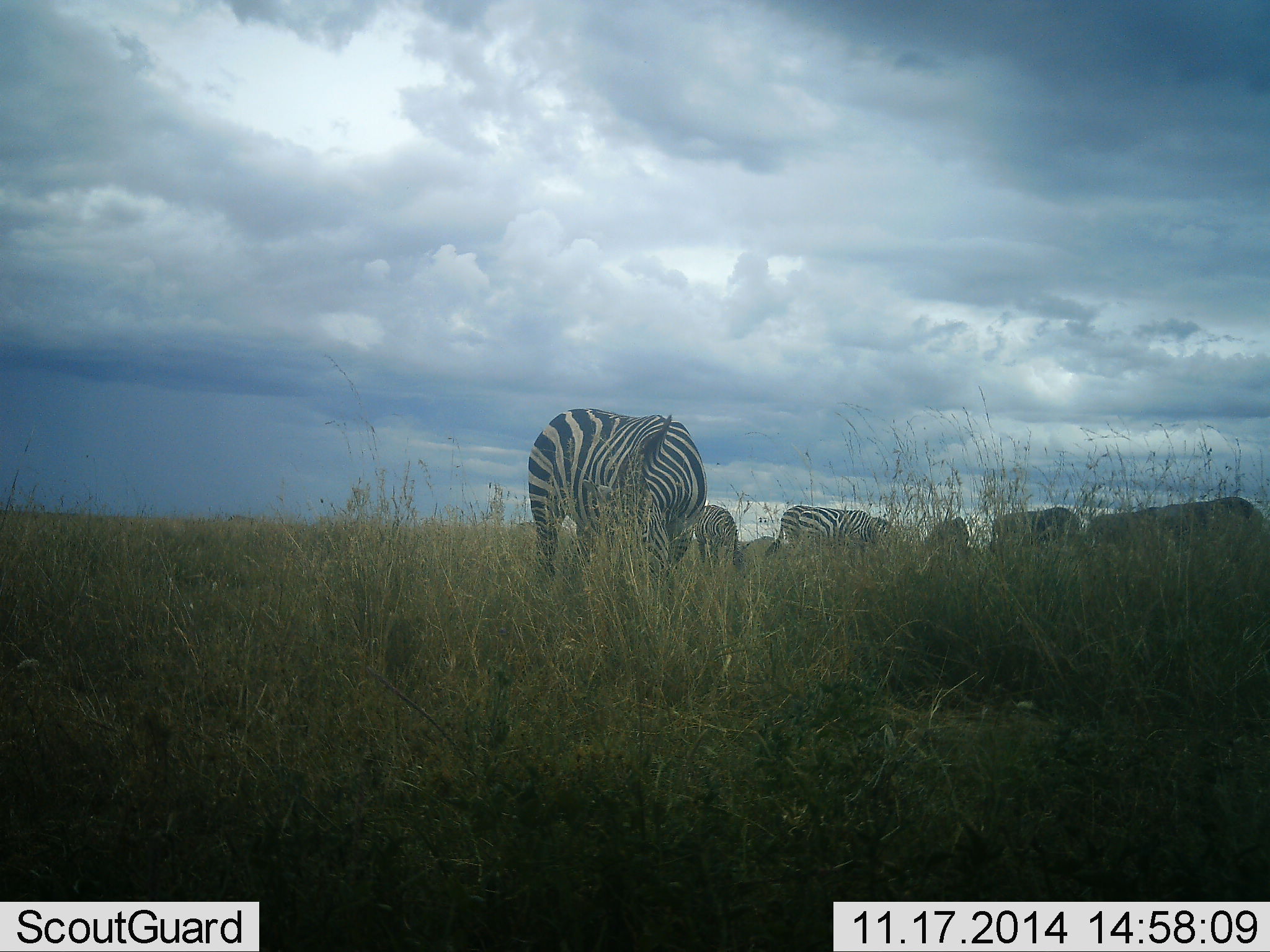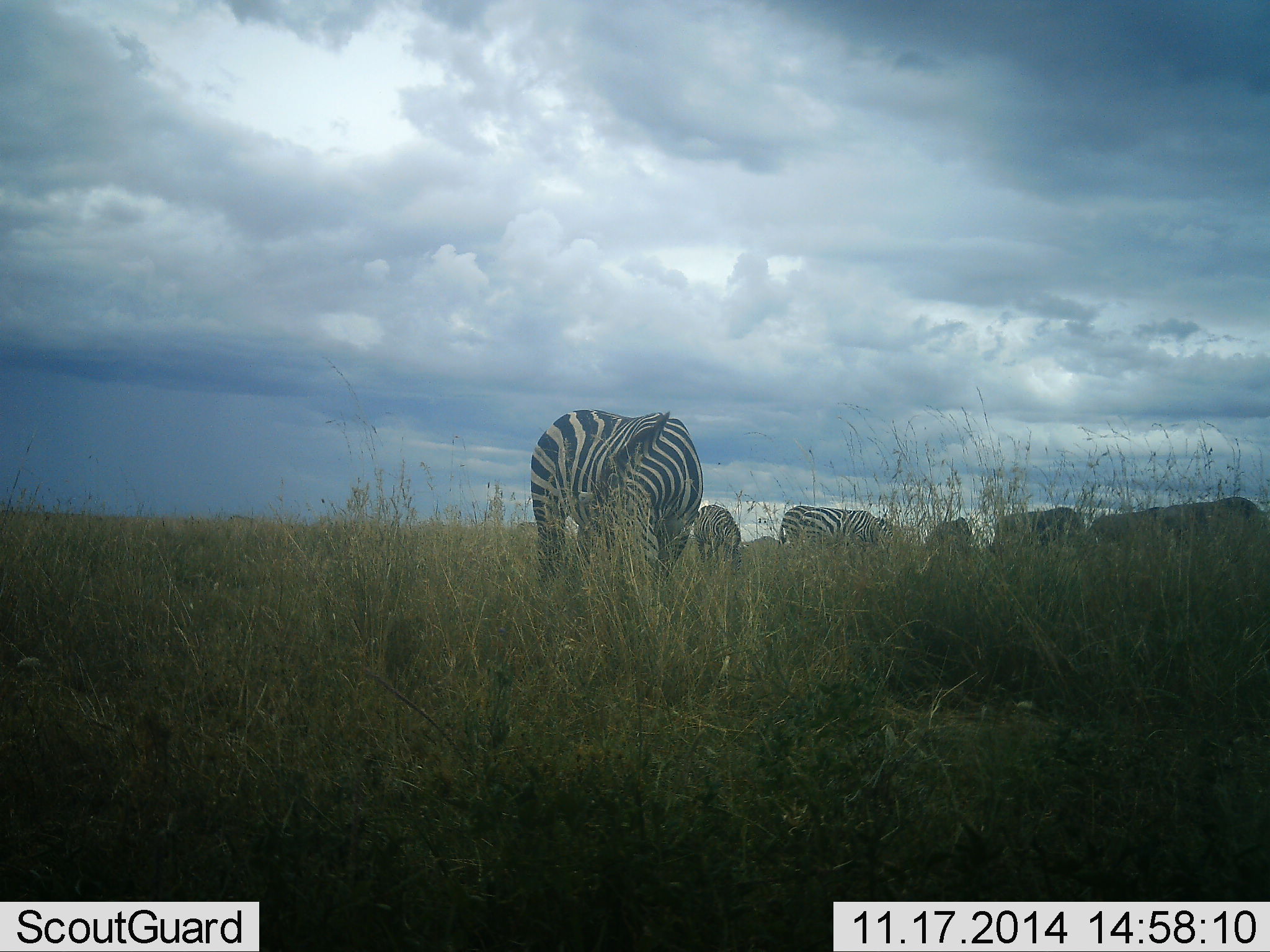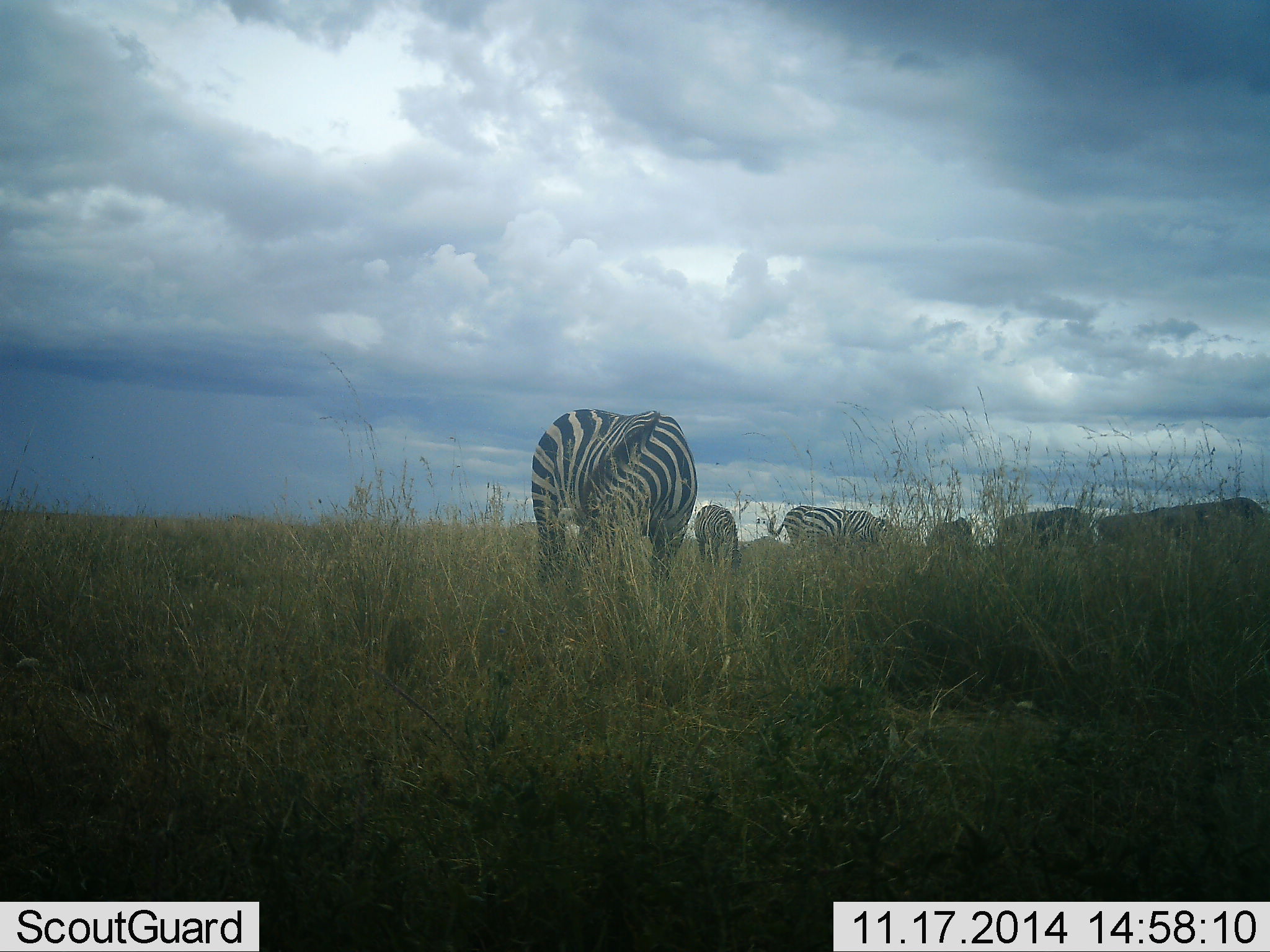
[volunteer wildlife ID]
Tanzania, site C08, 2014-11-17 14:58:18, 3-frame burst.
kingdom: Animalia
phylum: Chordata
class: Mammalia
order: Perissodactyla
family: Equidae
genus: Equus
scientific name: Equus quagga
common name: plains zebra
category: zebra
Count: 6.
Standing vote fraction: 30%.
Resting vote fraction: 0%.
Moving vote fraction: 10%.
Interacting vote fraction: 0%.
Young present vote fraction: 0%.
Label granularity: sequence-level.